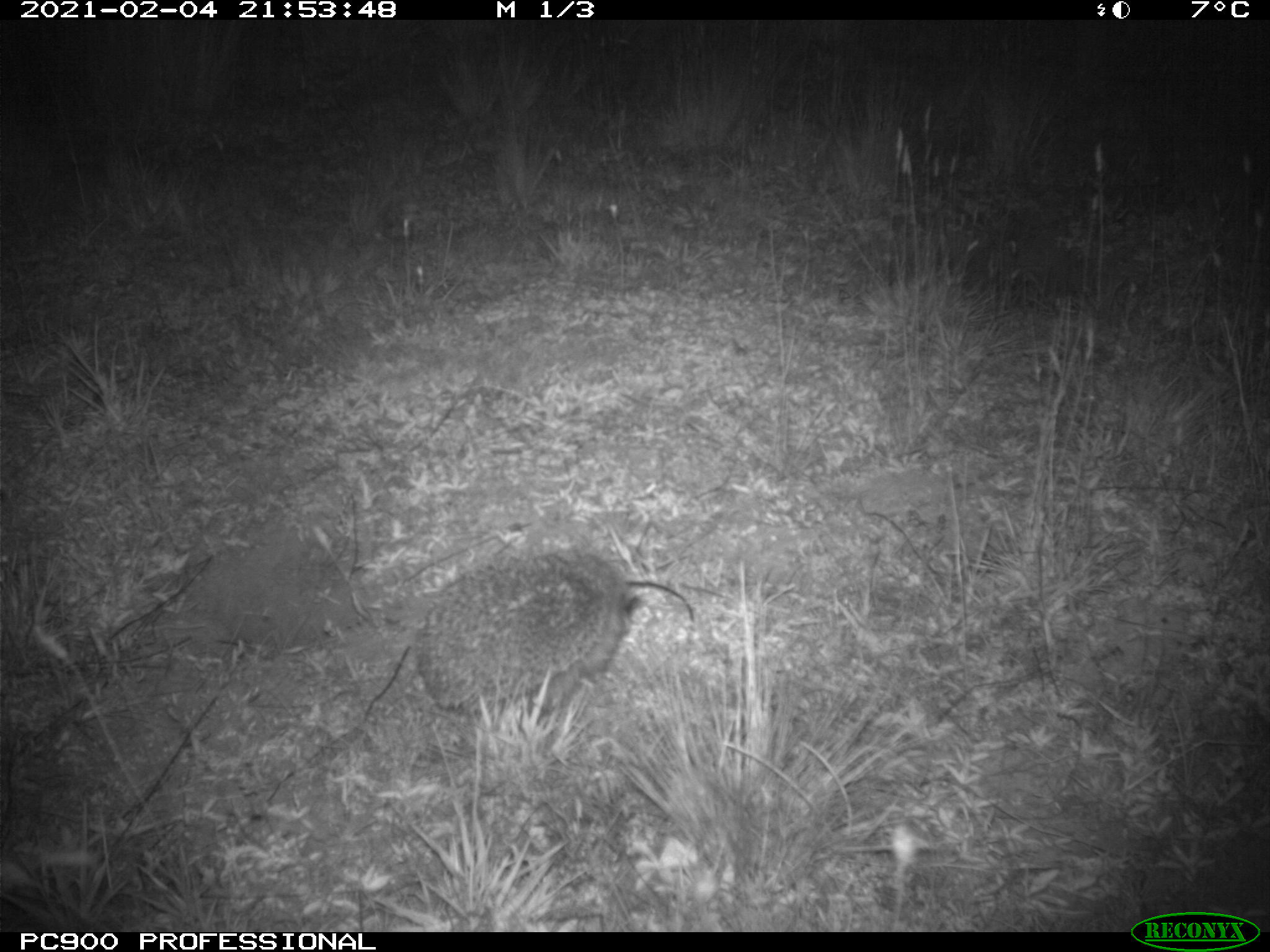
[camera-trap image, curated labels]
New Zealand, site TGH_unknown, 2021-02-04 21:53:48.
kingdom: Animalia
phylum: Chordata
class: Mammalia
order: Eulipotyphla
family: Erinaceidae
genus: Erinaceus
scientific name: Erinaceus europaeus europaeus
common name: european hedgehog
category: hedgehog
Hedgehog (european hedgehog) (Erinaceus europaeus europaeus).